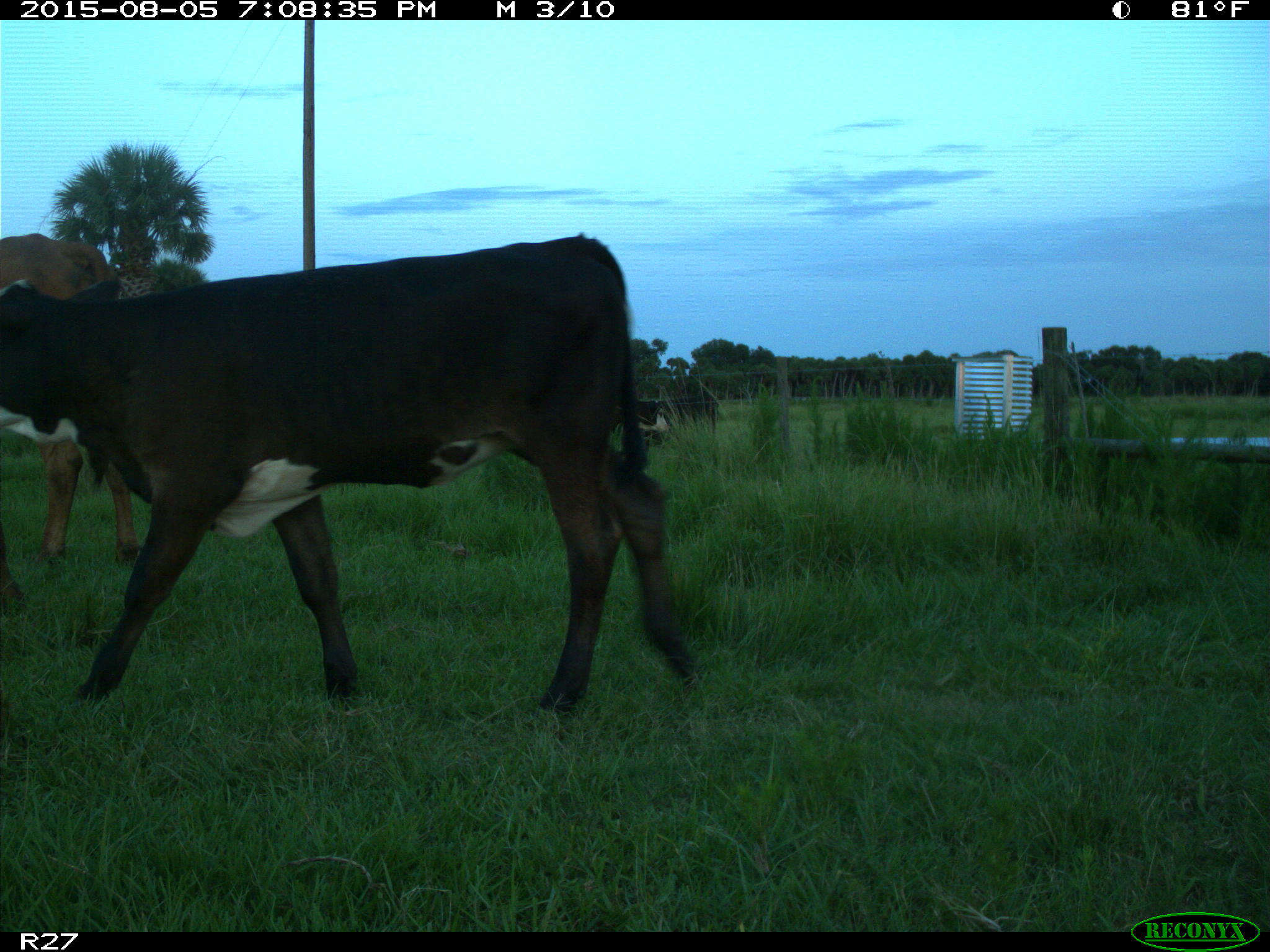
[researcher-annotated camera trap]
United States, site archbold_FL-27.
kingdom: Animalia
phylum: Chordata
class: Mammalia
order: Artiodactyla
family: Bovidae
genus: Bos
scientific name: Bos taurus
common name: domestic cow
Bos taurus (domestic cow).